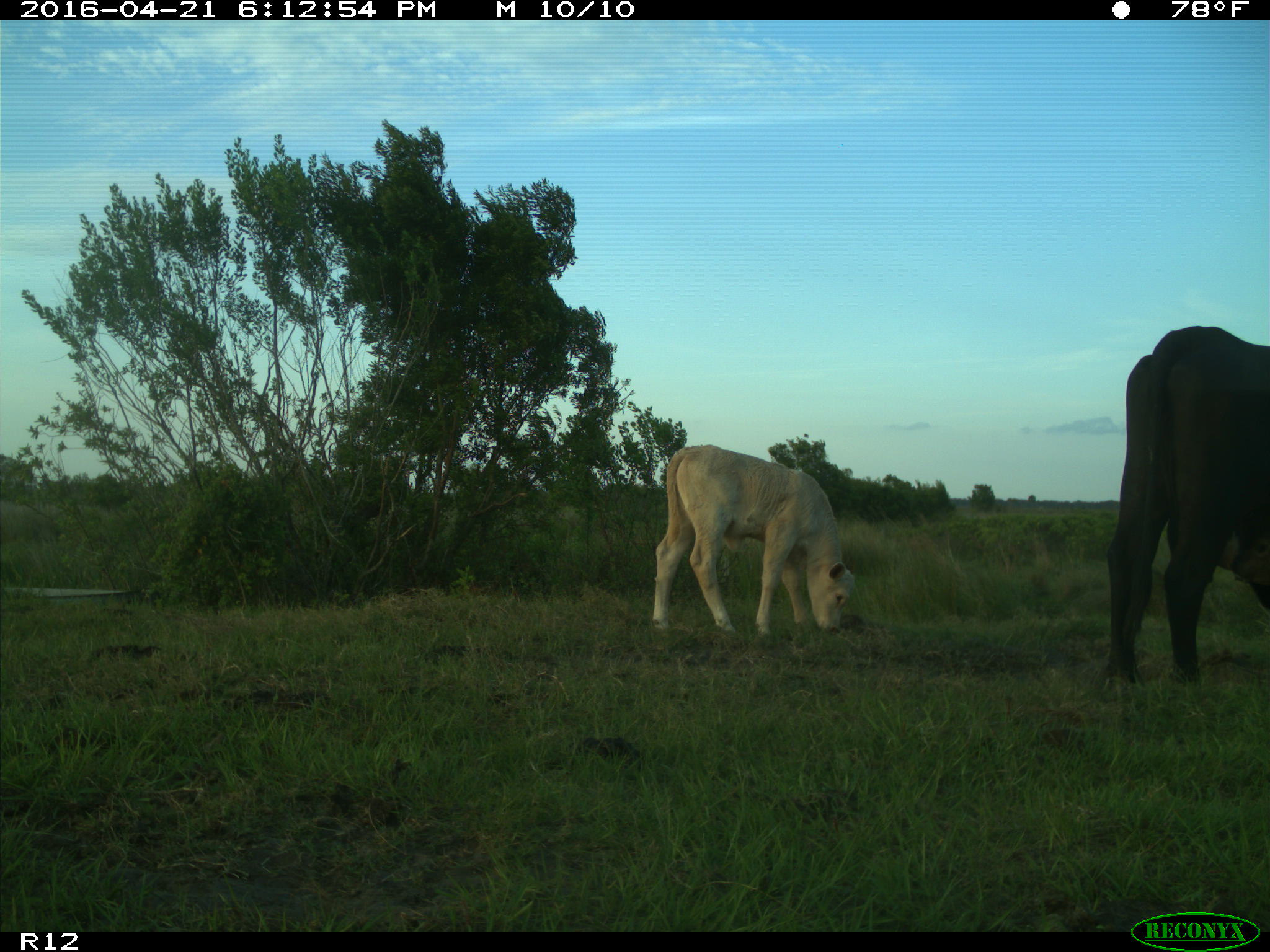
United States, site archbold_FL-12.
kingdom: Animalia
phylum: Chordata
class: Mammalia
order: Artiodactyla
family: Bovidae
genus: Bos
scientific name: Bos taurus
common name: domestic cow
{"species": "Bos taurus (domestic cow)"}